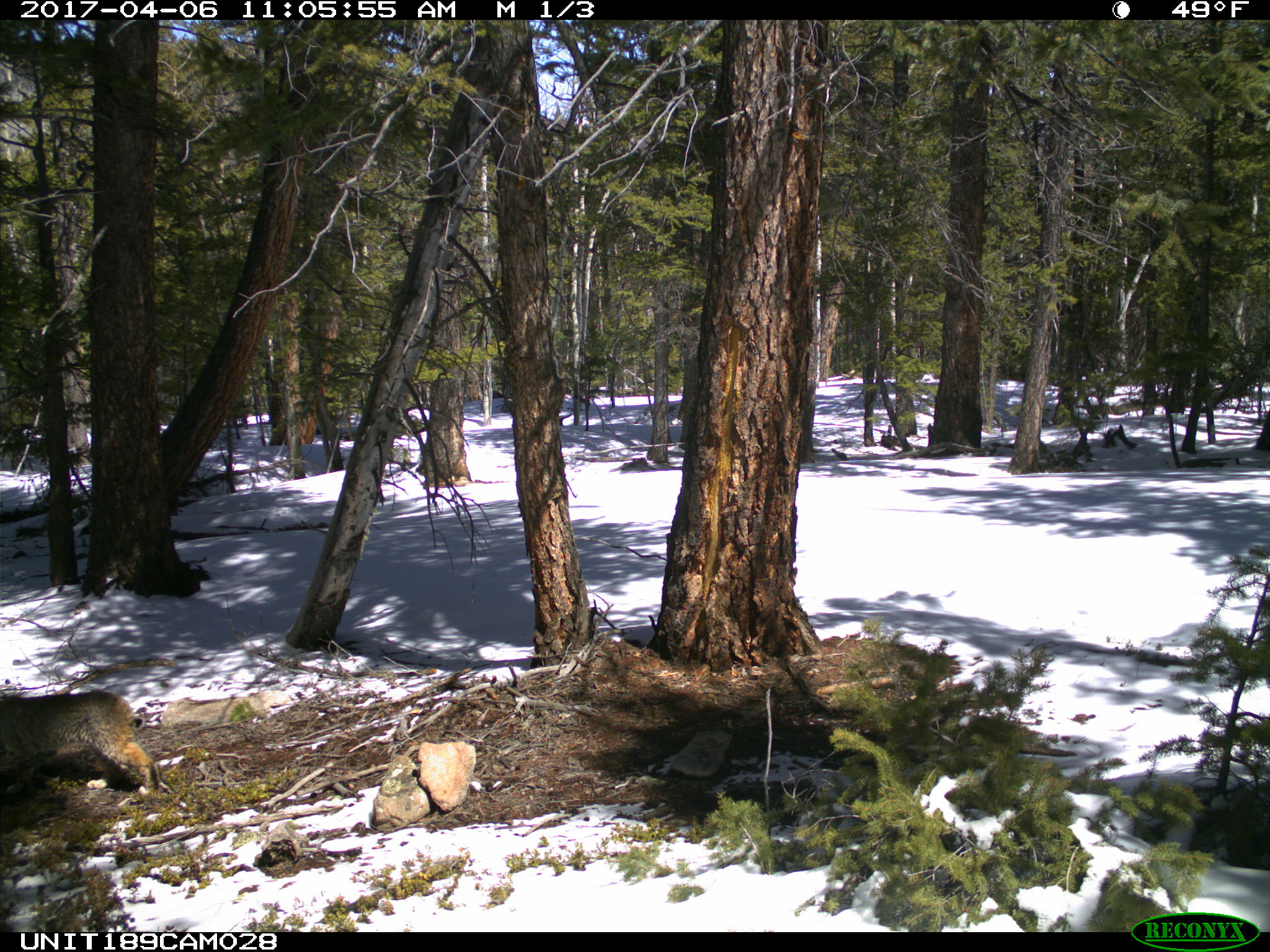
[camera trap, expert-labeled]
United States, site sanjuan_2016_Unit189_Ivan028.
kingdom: Animalia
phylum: Chordata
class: Mammalia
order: Carnivora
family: Felidae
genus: Lynx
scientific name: Lynx rufus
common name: bobcat